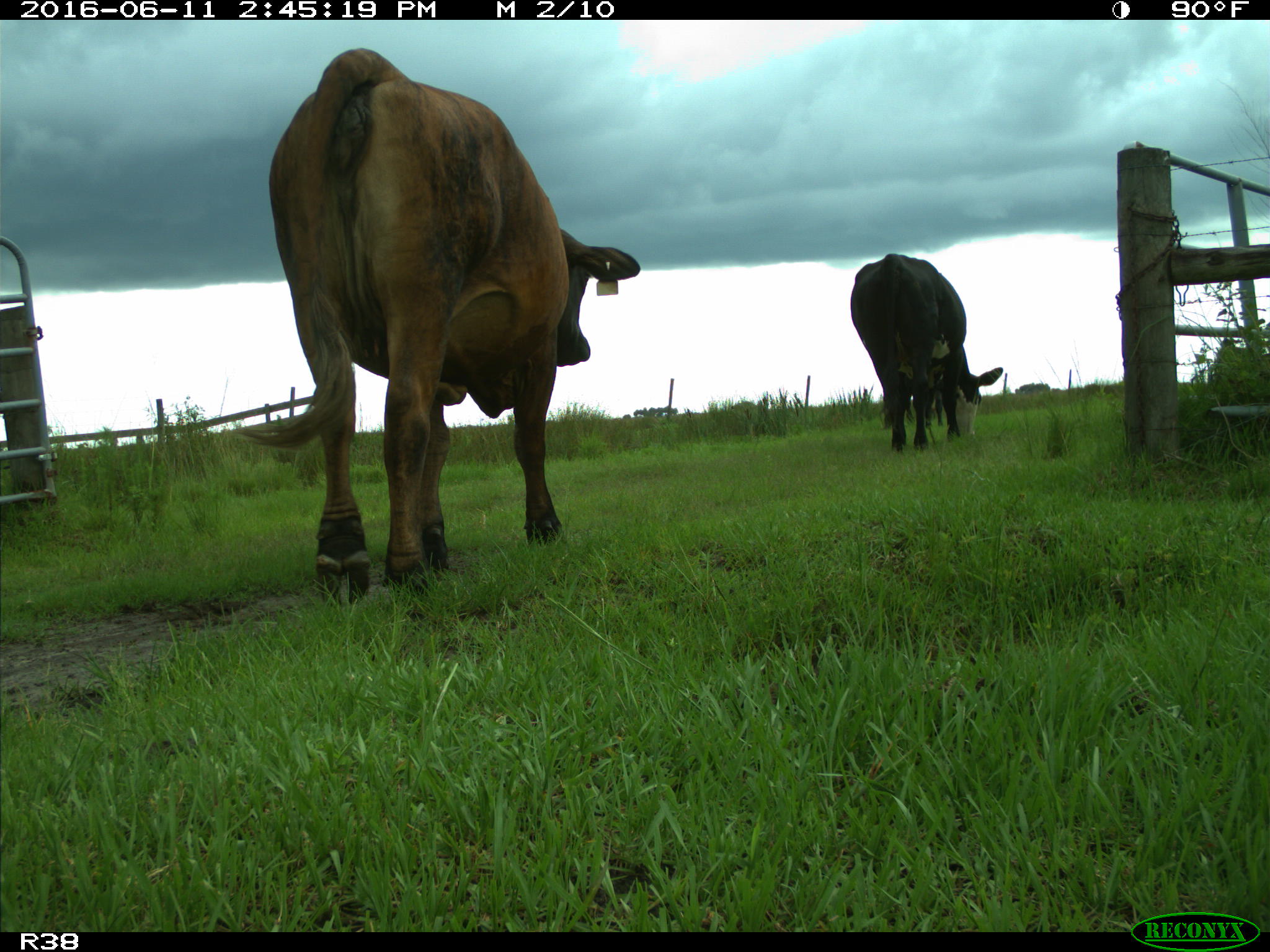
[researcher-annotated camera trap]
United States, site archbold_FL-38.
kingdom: Animalia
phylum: Chordata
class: Mammalia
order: Artiodactyla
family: Bovidae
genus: Bos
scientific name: Bos taurus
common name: domestic cow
Bos taurus (domestic cow).